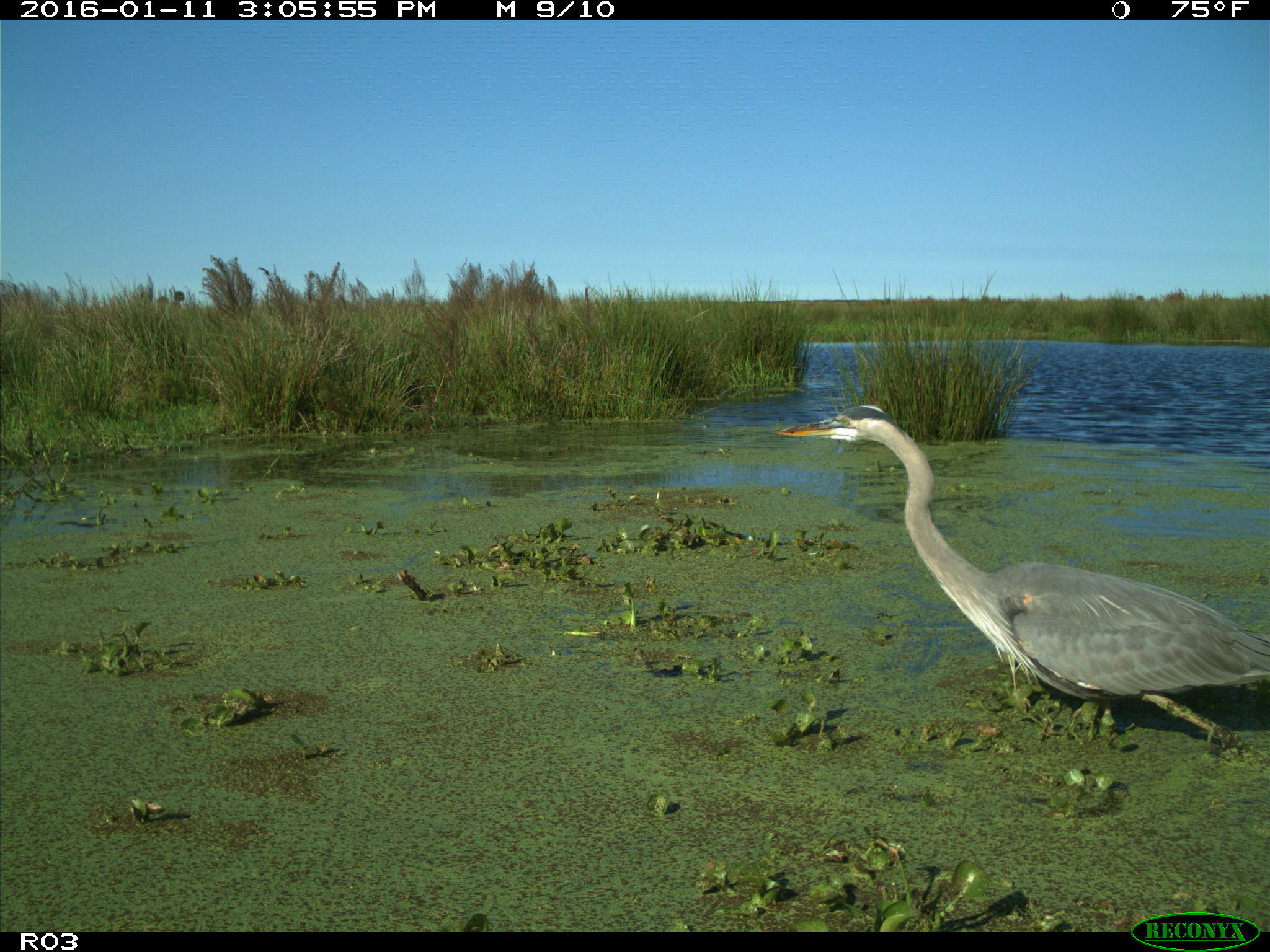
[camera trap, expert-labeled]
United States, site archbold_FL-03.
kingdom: Animalia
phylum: Chordata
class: Aves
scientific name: Aves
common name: birds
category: unidentified bird